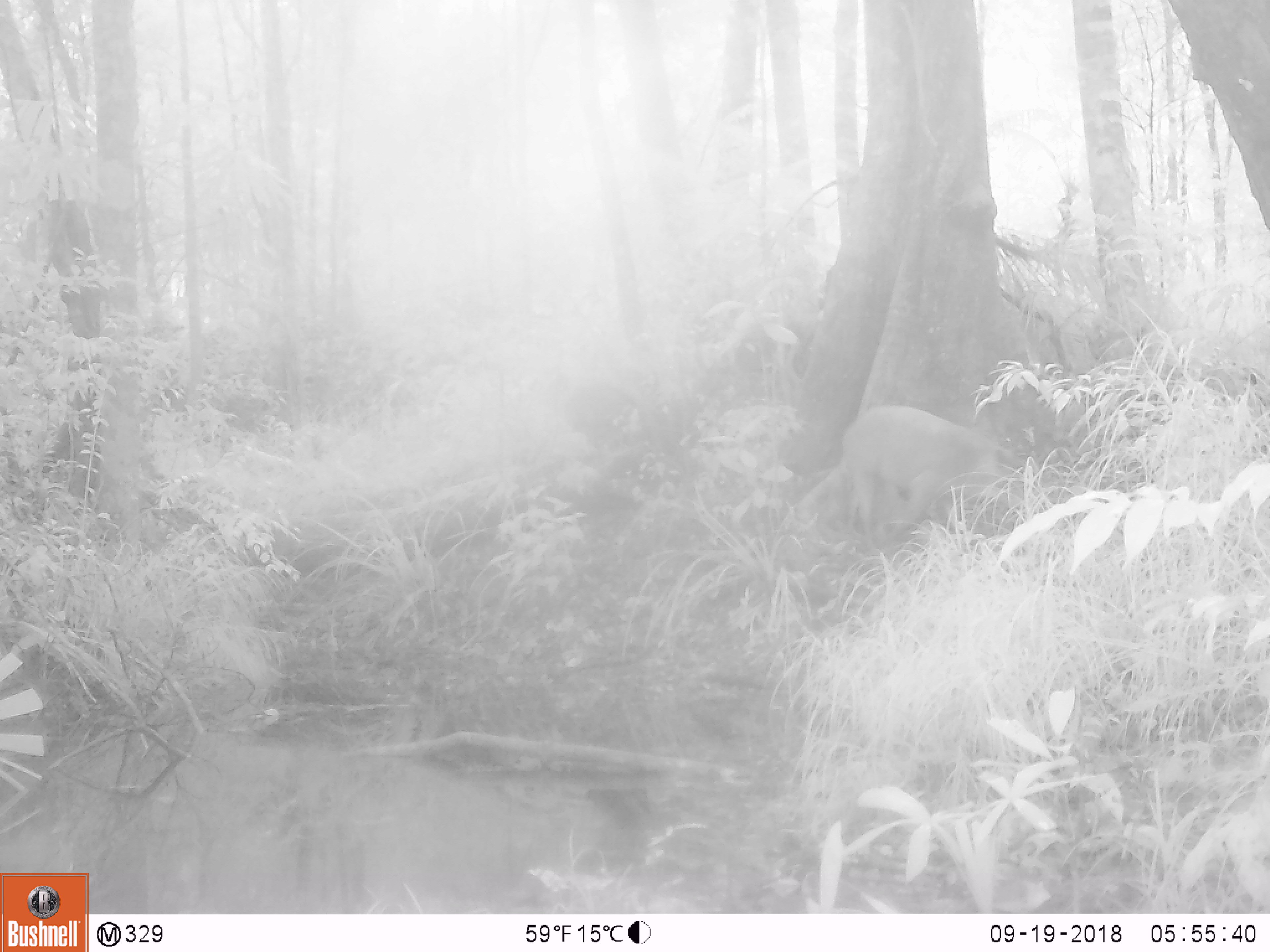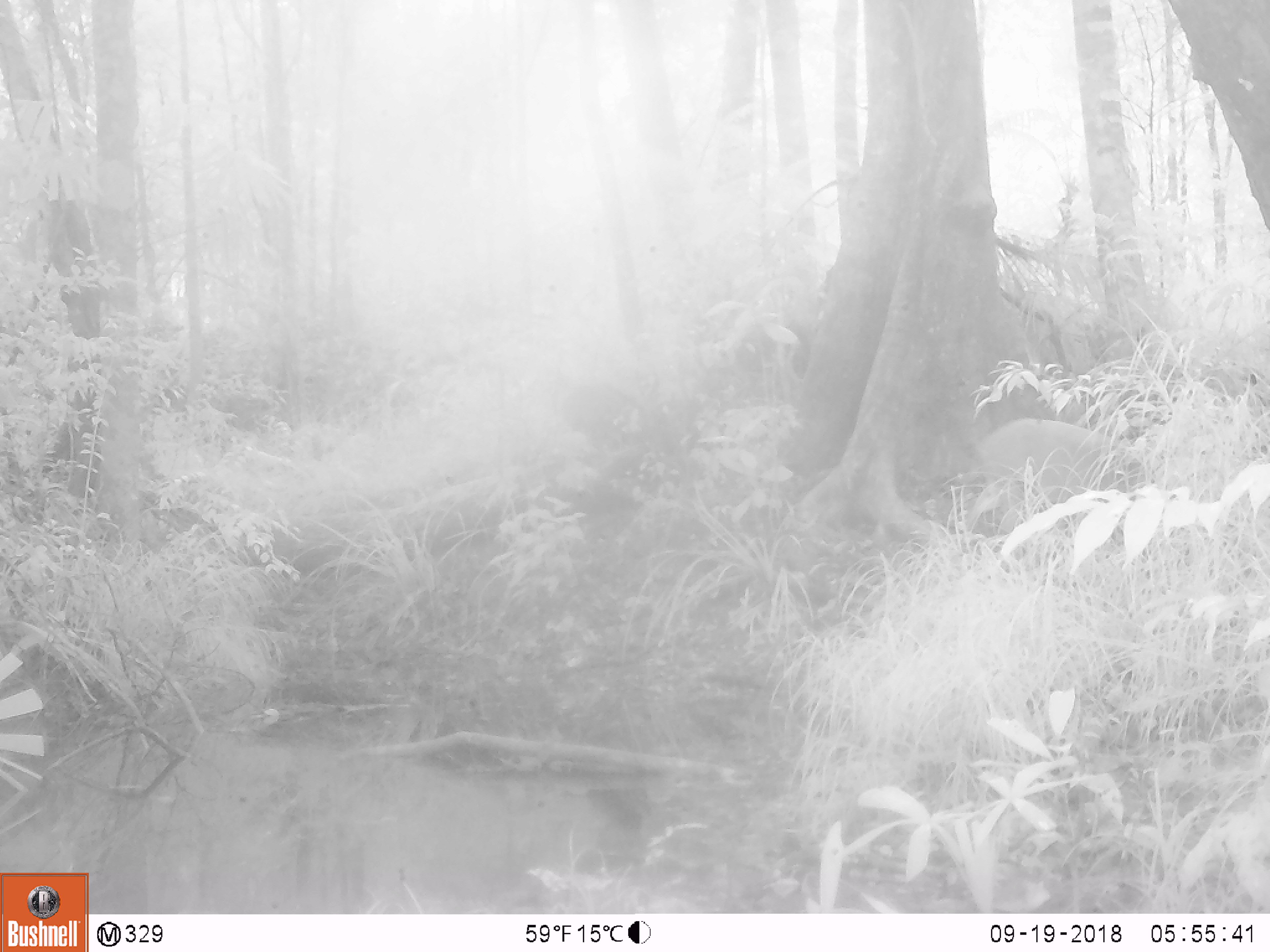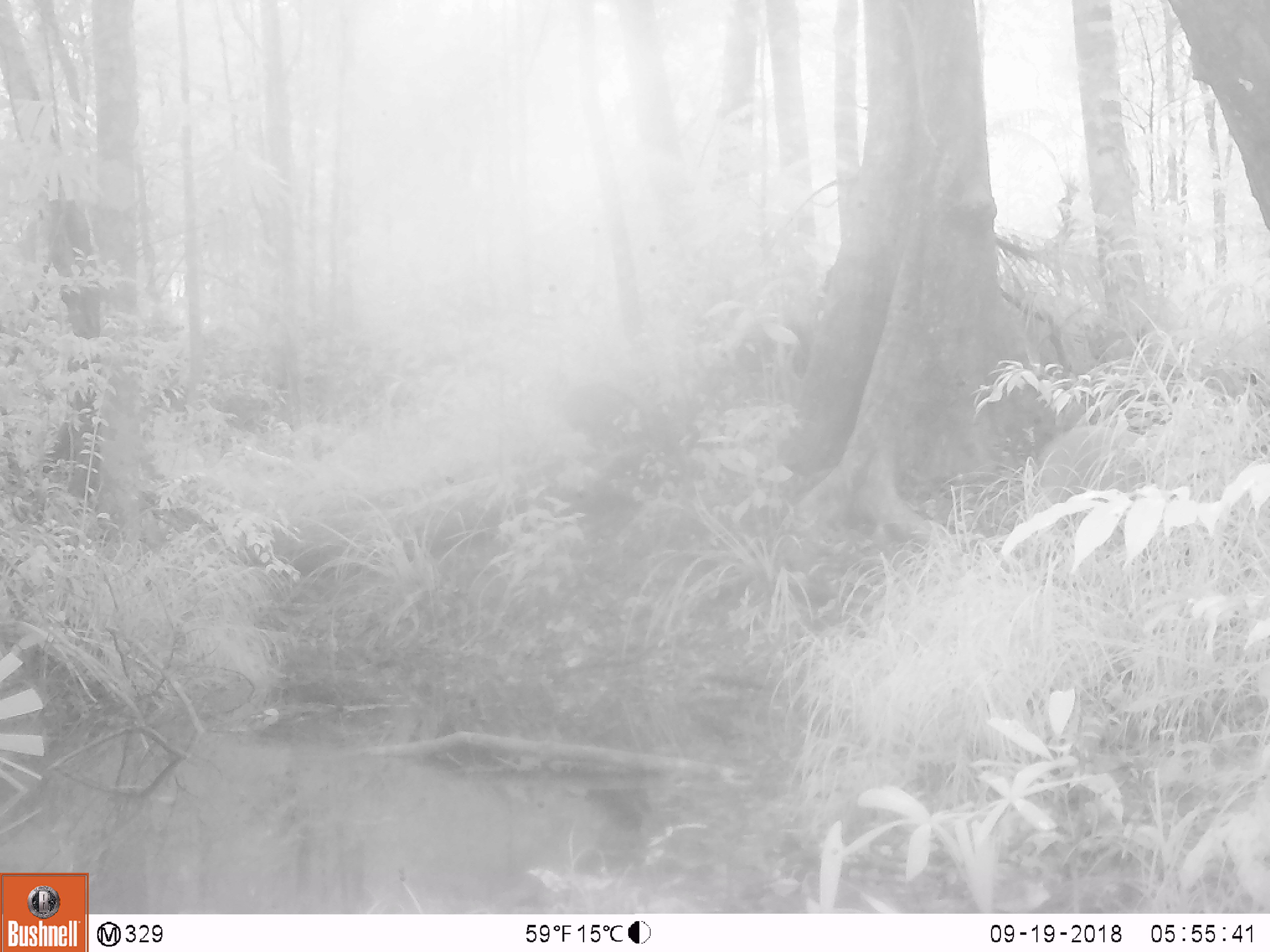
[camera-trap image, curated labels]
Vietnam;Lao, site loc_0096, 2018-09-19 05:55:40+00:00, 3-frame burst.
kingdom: Animalia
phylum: Chordata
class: Mammalia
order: Artiodactyla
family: Suidae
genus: Sus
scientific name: Sus scrofa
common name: eurasian wild pig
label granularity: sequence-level